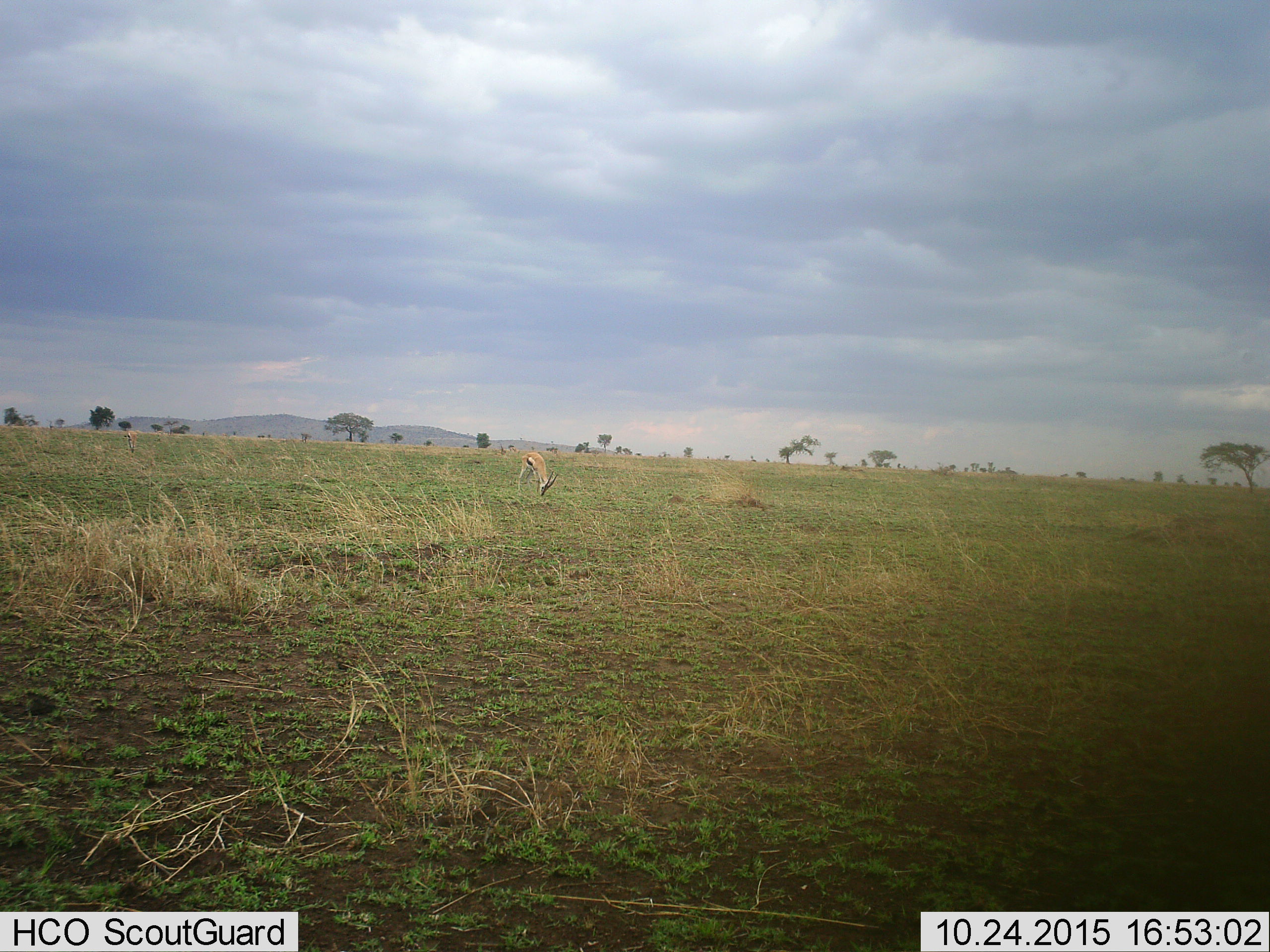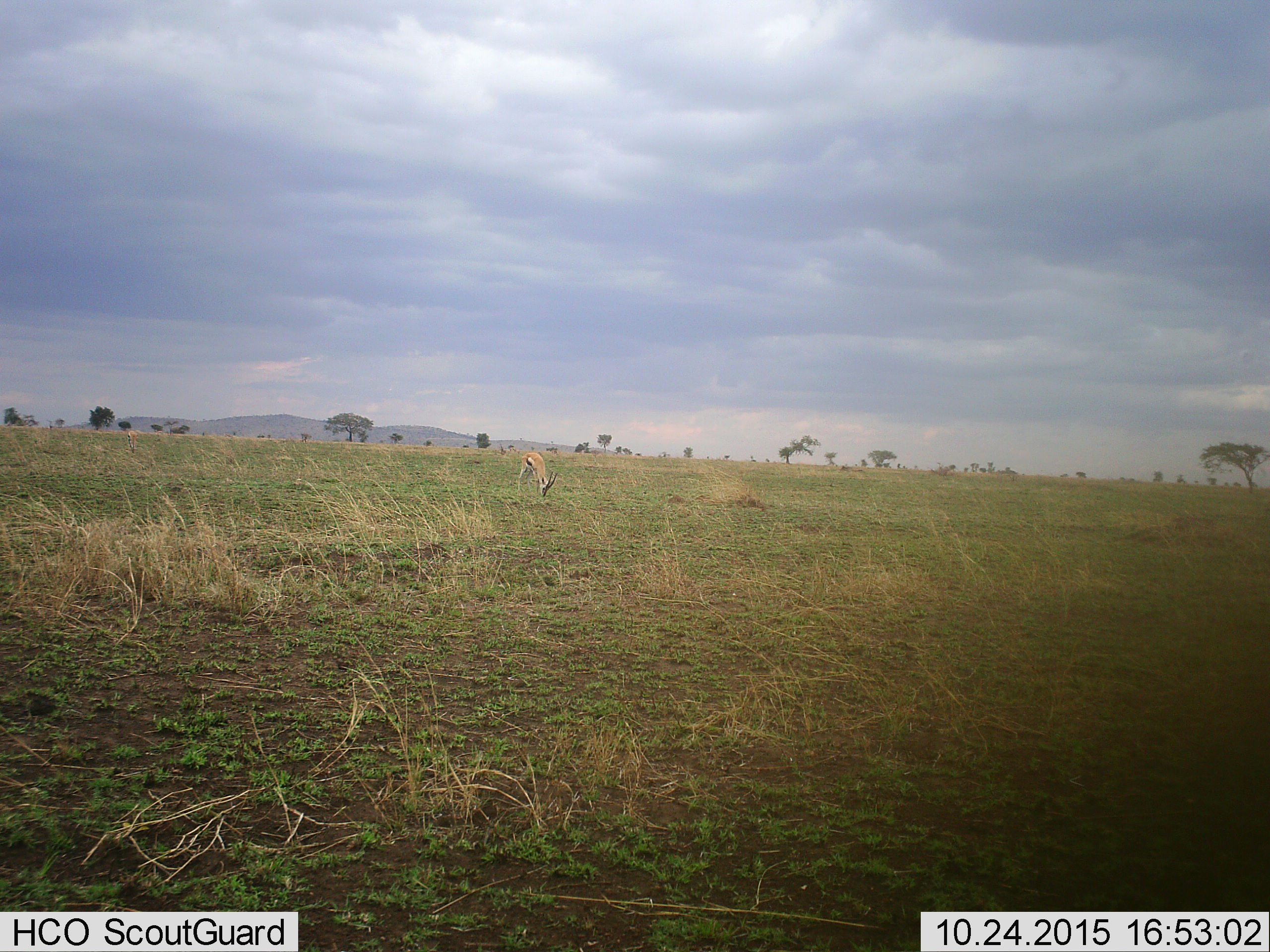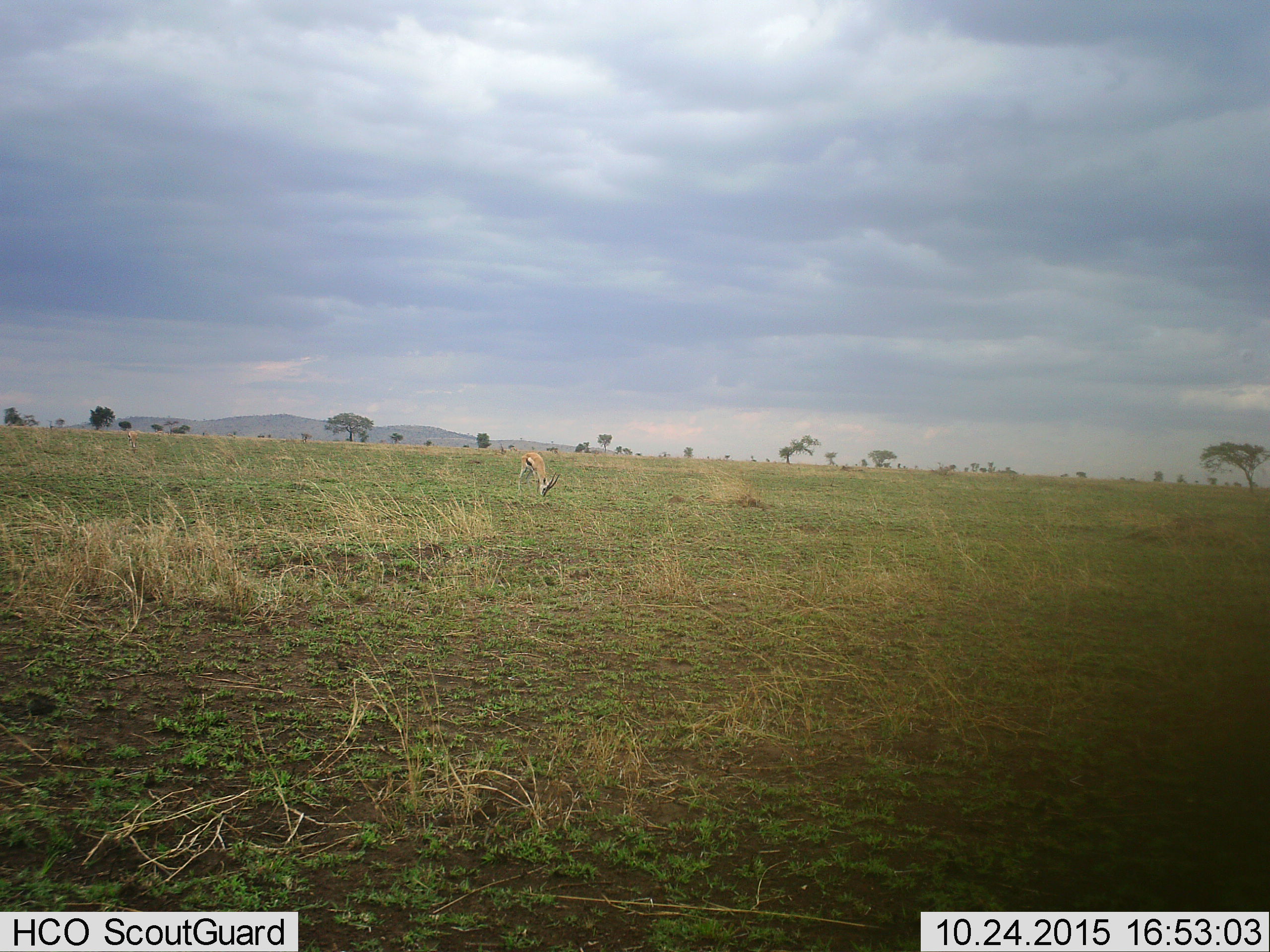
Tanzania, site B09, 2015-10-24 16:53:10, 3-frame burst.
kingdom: Animalia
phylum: Chordata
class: Mammalia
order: Artiodactyla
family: Bovidae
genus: Eudorcas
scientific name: Eudorcas thomsonii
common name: thomson's gazelle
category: gazellethomsons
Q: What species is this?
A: Gazellethomsons (thomson's gazelle) (Eudorcas thomsonii).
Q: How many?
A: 1.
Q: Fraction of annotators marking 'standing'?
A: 19%.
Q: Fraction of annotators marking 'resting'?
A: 0%.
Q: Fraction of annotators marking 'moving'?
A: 0%.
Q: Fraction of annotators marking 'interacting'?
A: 0%.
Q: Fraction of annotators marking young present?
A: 0%.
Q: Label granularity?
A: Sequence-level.